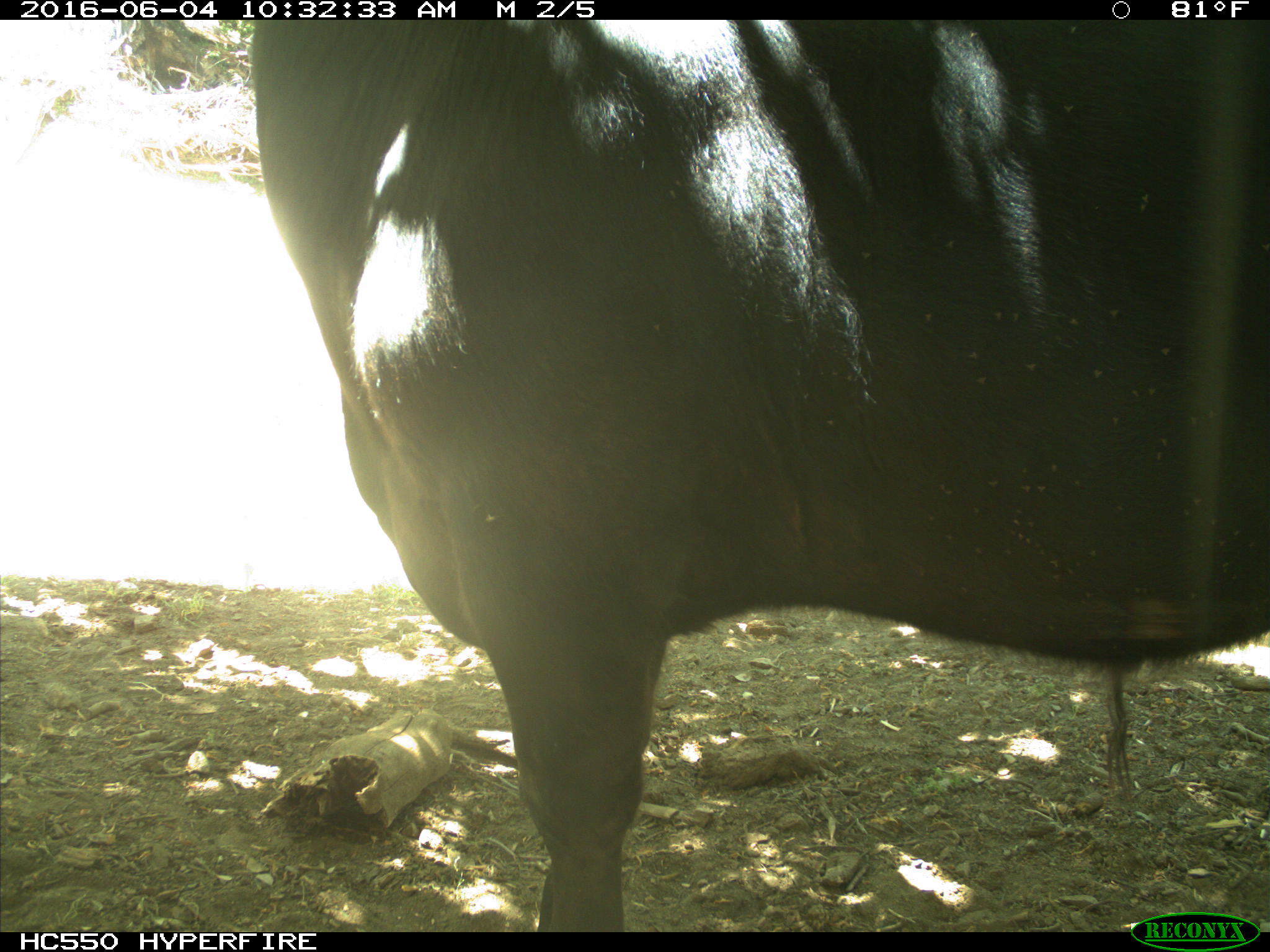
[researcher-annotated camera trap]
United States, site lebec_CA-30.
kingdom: Animalia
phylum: Chordata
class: Mammalia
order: Artiodactyla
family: Bovidae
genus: Bos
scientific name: Bos taurus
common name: domestic cow